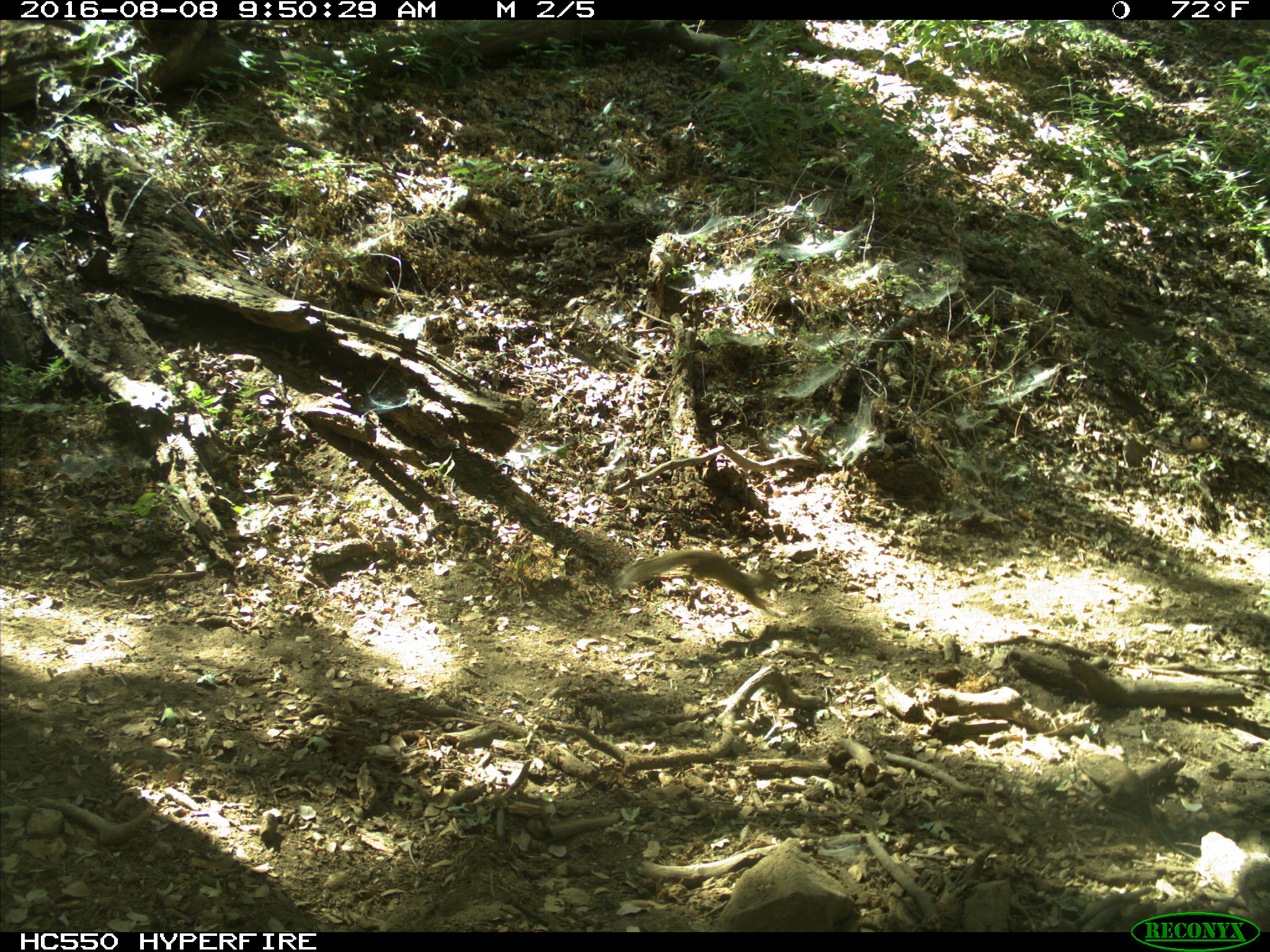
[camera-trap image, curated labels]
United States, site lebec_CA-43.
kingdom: Animalia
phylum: Chordata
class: Mammalia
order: Rodentia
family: Sciuridae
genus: Otospermophilus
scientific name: Otospermophilus beecheyi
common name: california ground squirrel